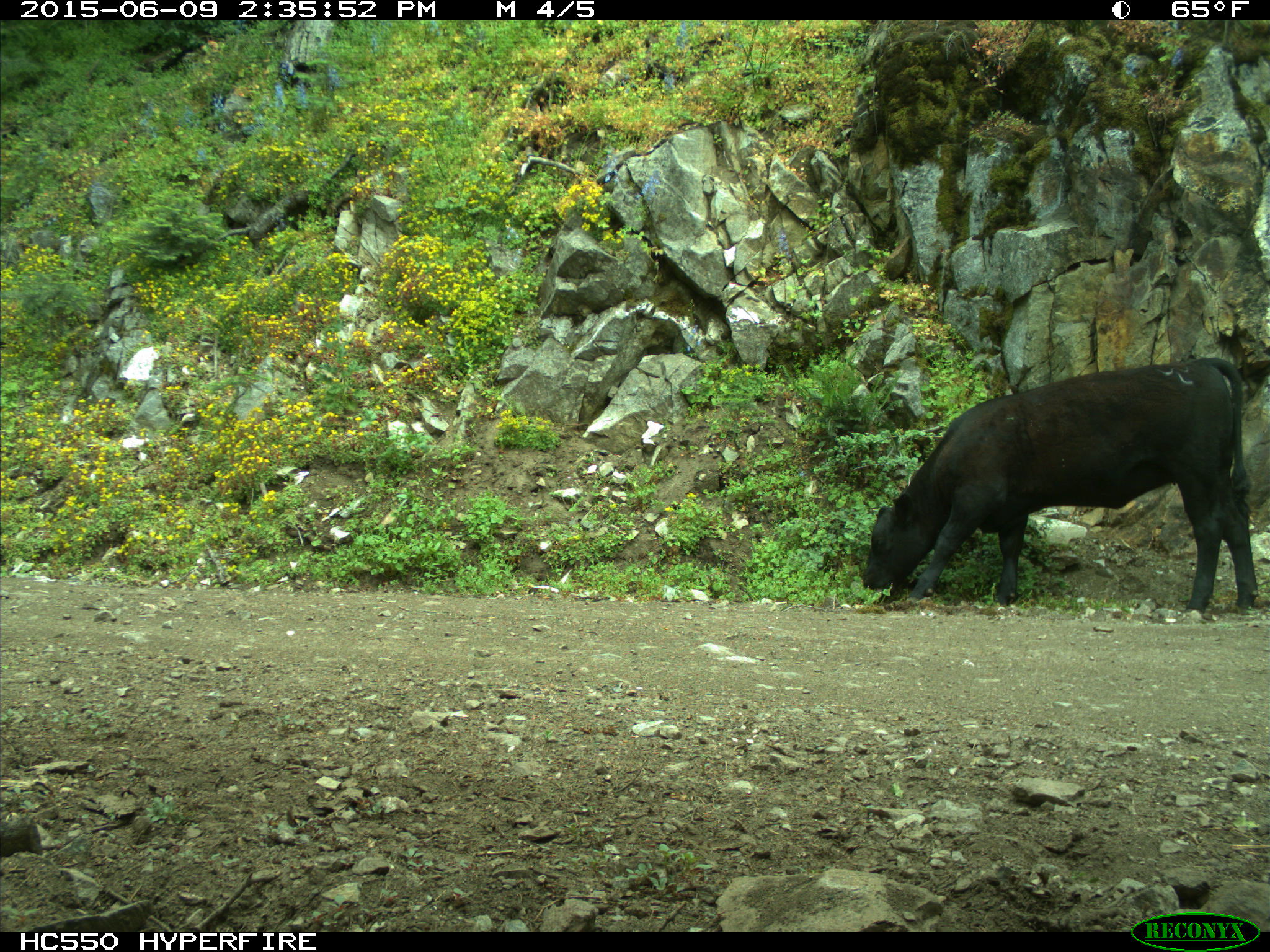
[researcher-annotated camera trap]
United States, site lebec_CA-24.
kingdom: Animalia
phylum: Chordata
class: Mammalia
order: Artiodactyla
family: Bovidae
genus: Bos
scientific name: Bos taurus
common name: domestic cow